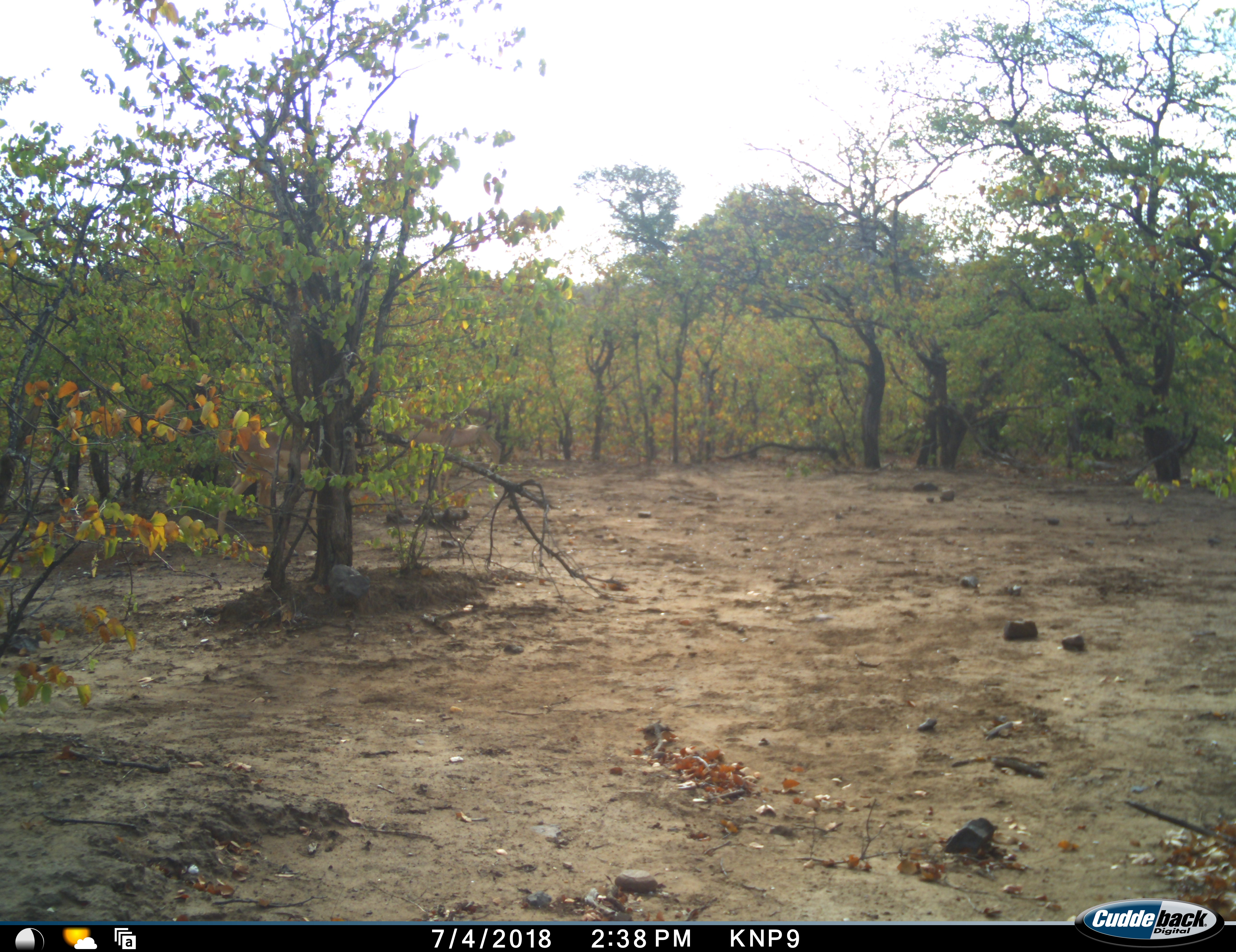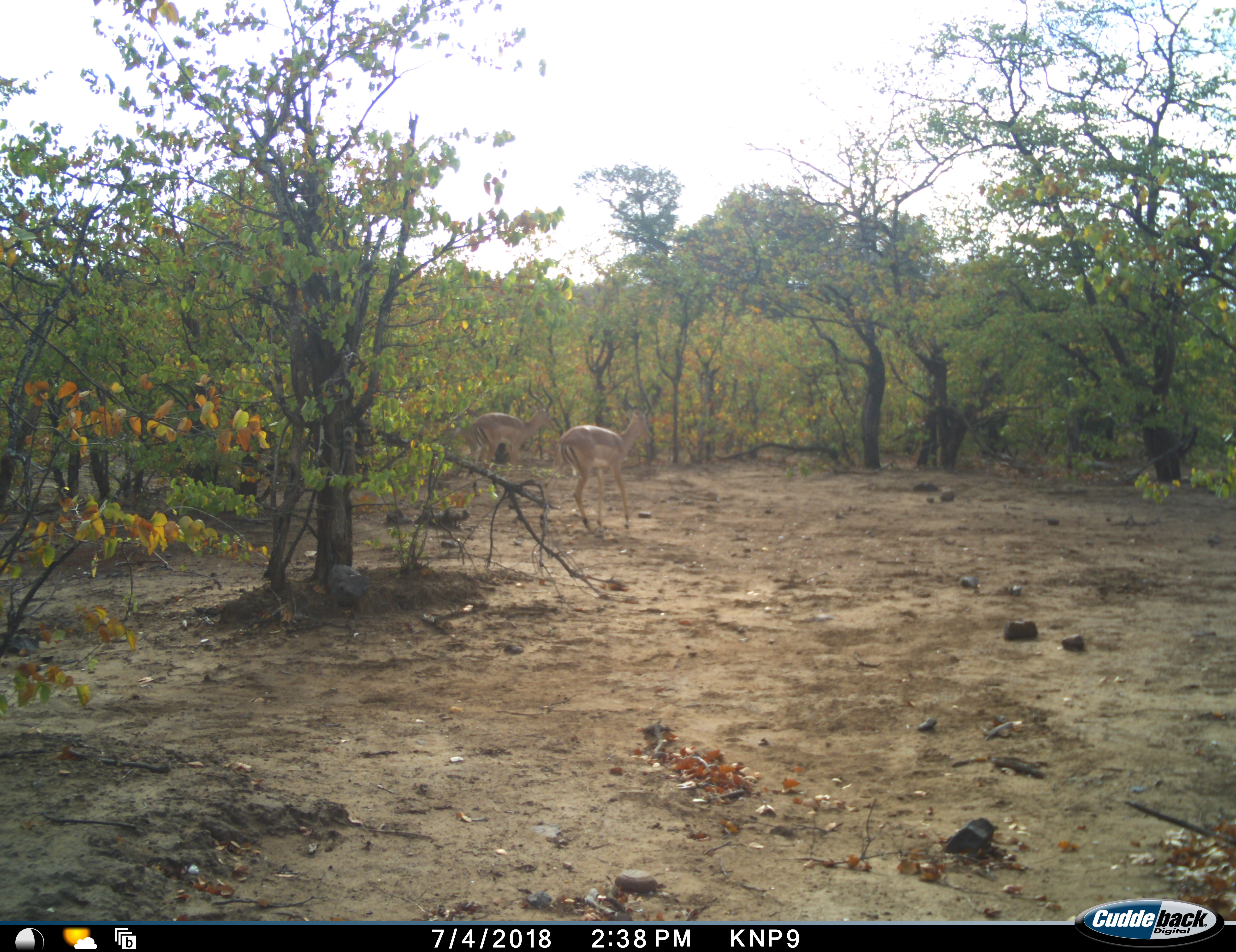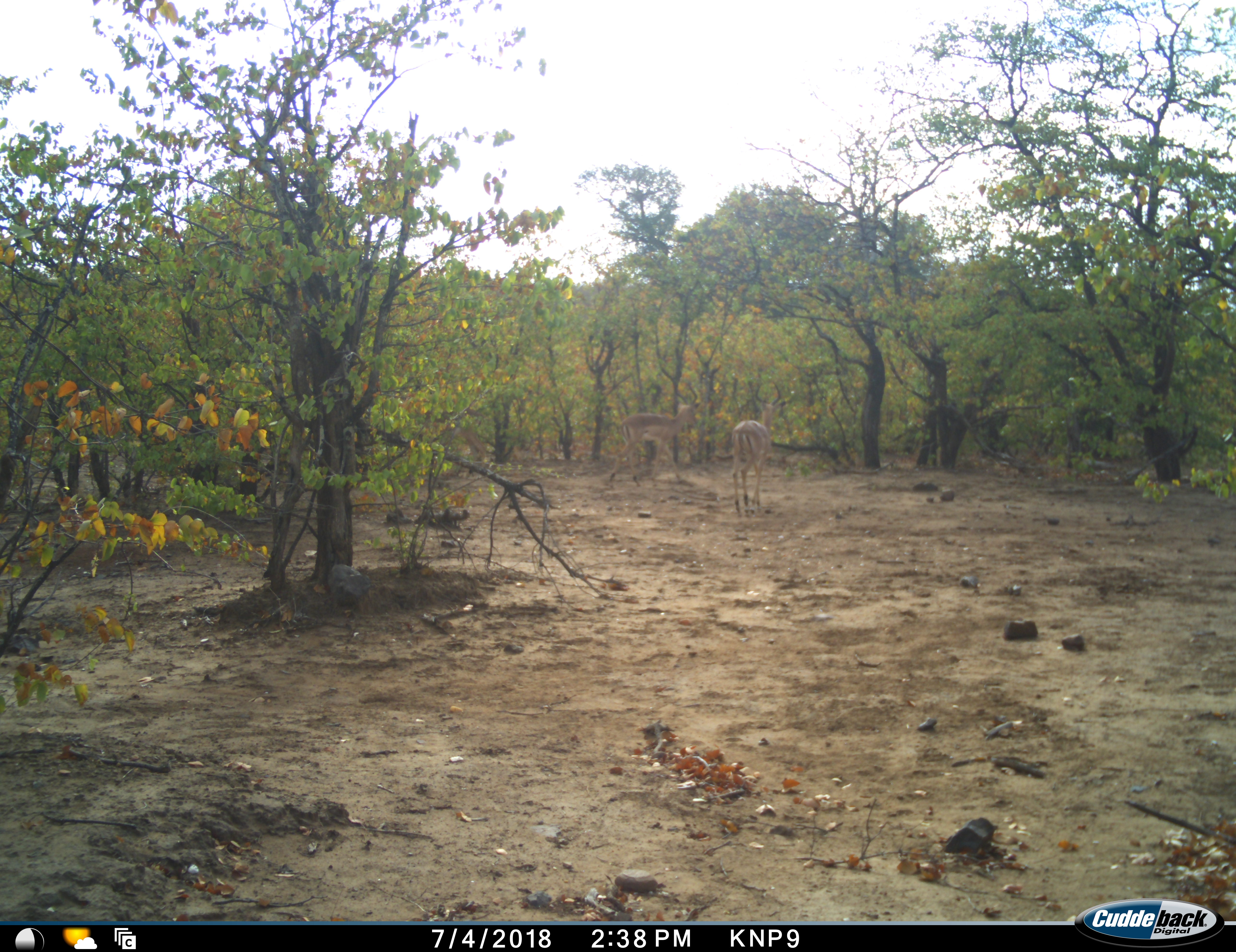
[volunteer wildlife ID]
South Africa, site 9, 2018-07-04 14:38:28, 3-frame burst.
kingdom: Animalia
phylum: Chordata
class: Mammalia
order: Artiodactyla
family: Bovidae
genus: Aepyceros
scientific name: Aepyceros melampus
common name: impala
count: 2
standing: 0%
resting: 0%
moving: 100%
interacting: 0%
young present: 0%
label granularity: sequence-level